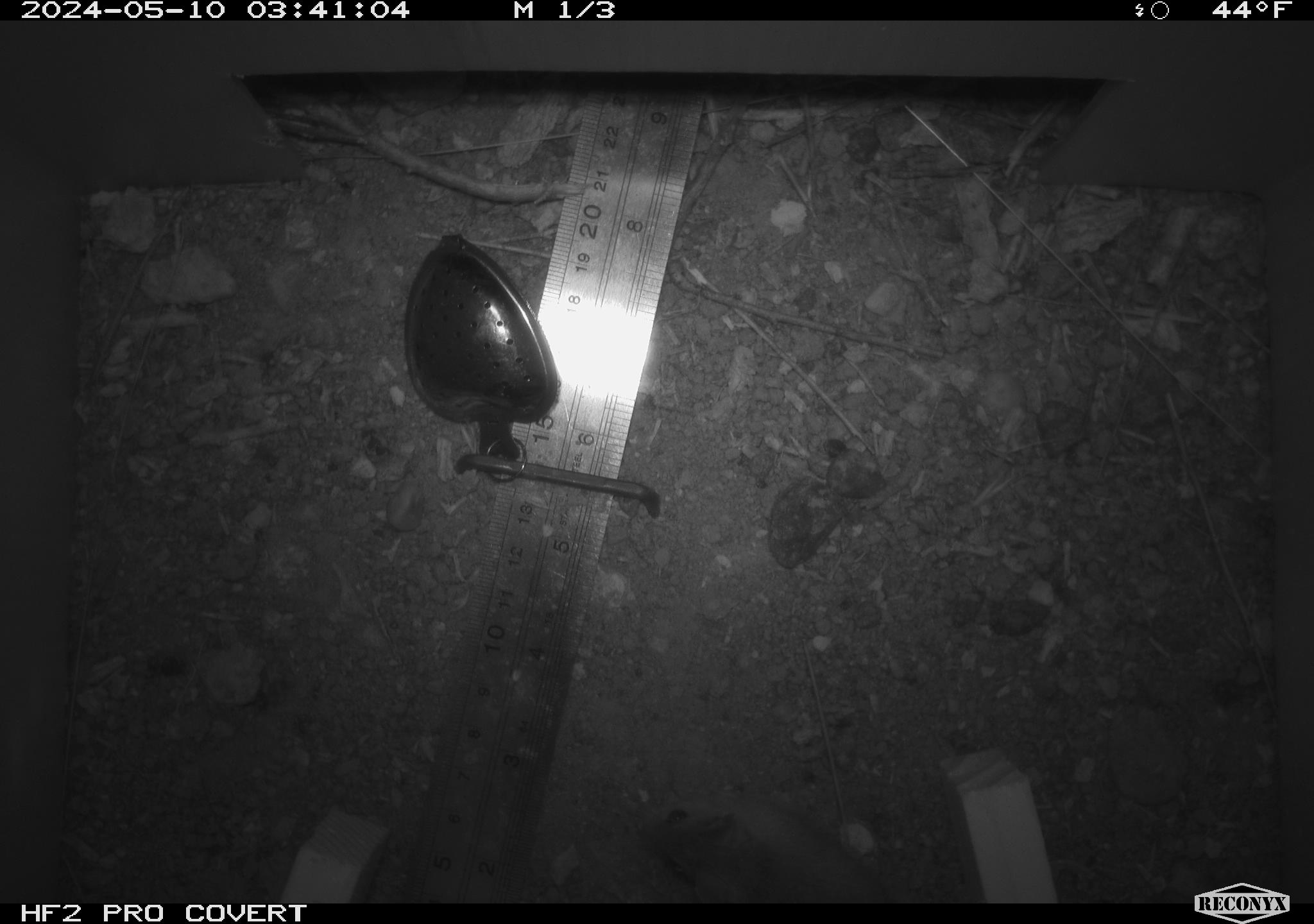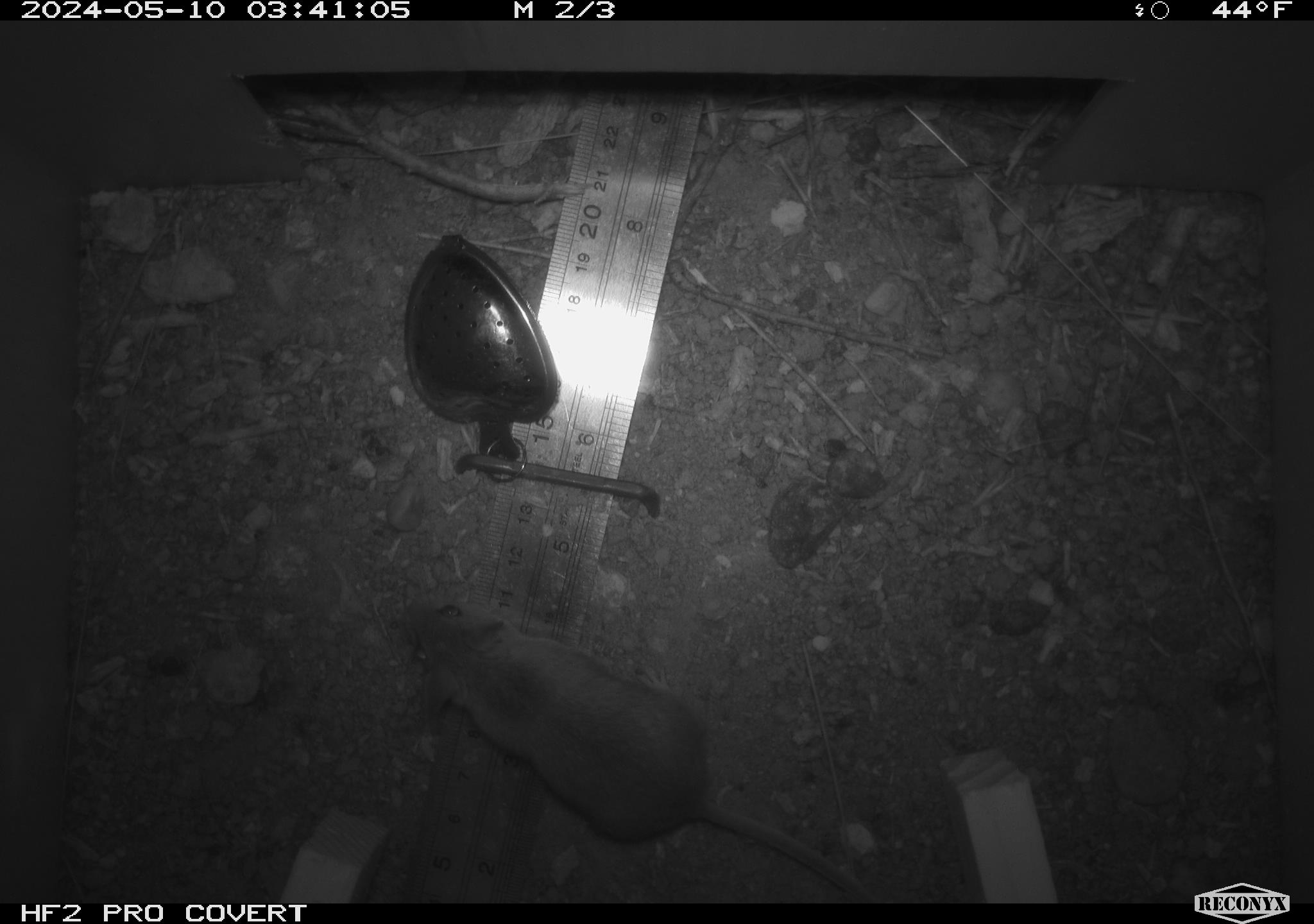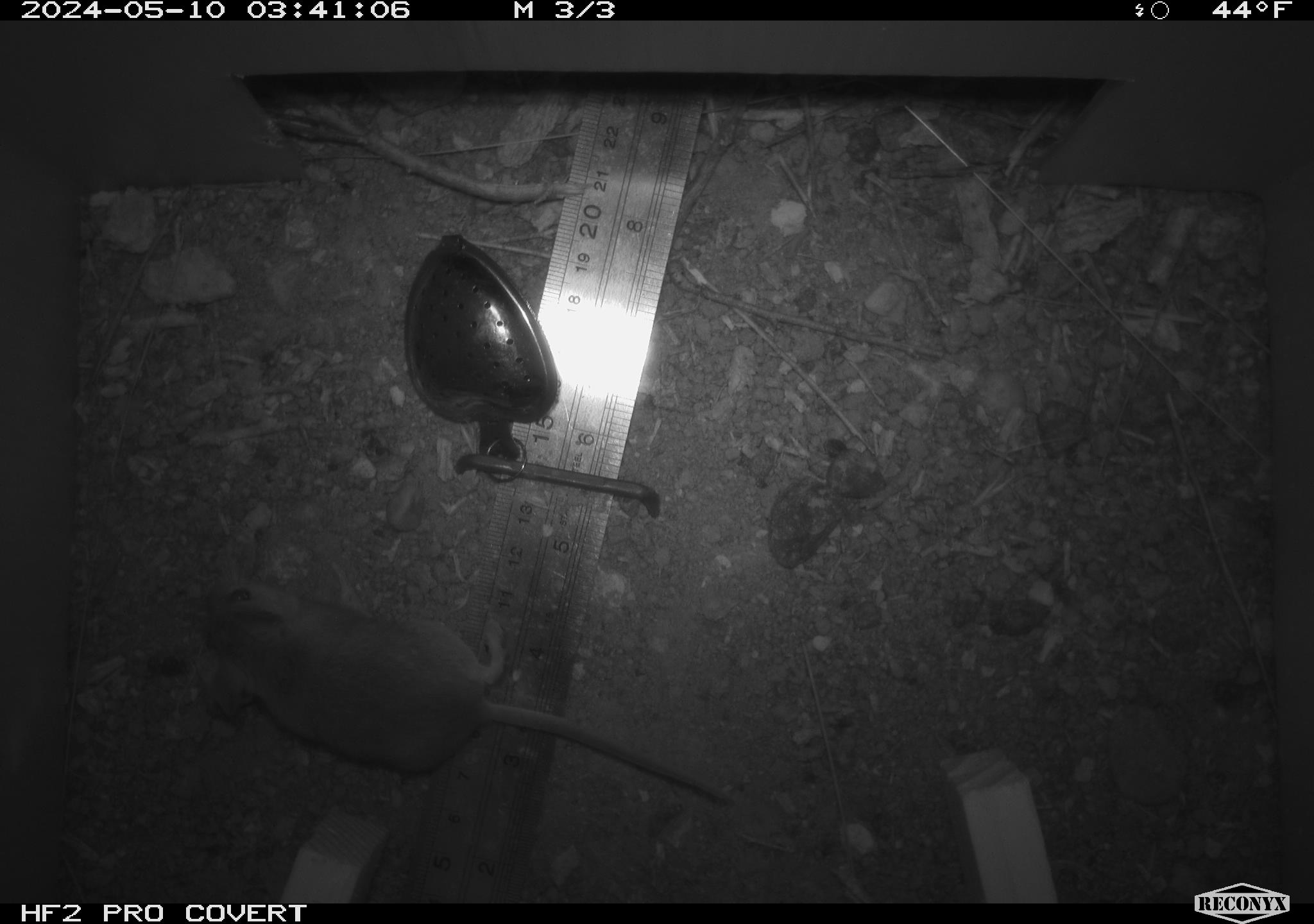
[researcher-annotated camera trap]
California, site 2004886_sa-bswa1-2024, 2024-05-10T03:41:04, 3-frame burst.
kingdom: Animalia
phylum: Chordata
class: Mammalia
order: Rodentia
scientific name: Rodentia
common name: mouse species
Mouse species (Rodentia).